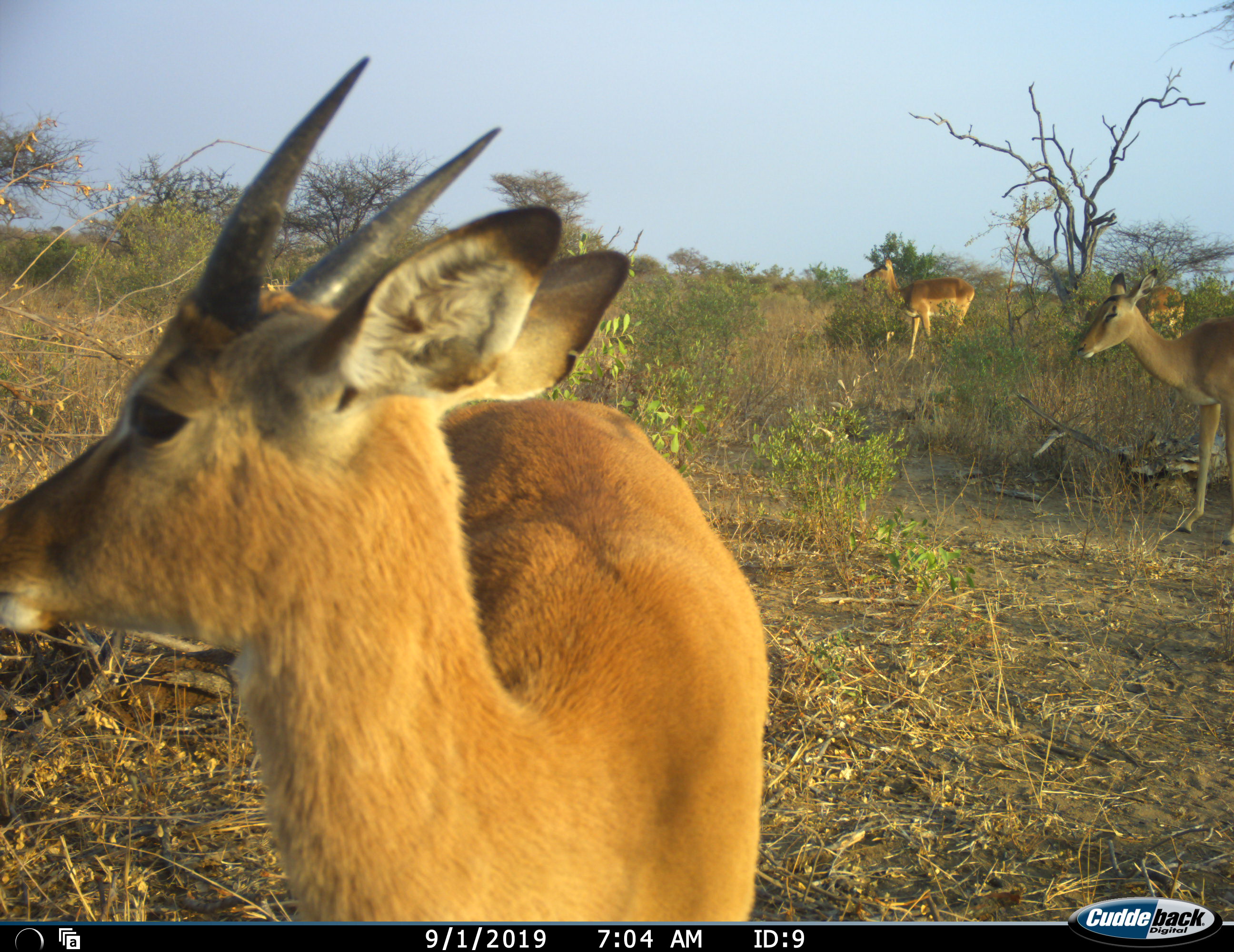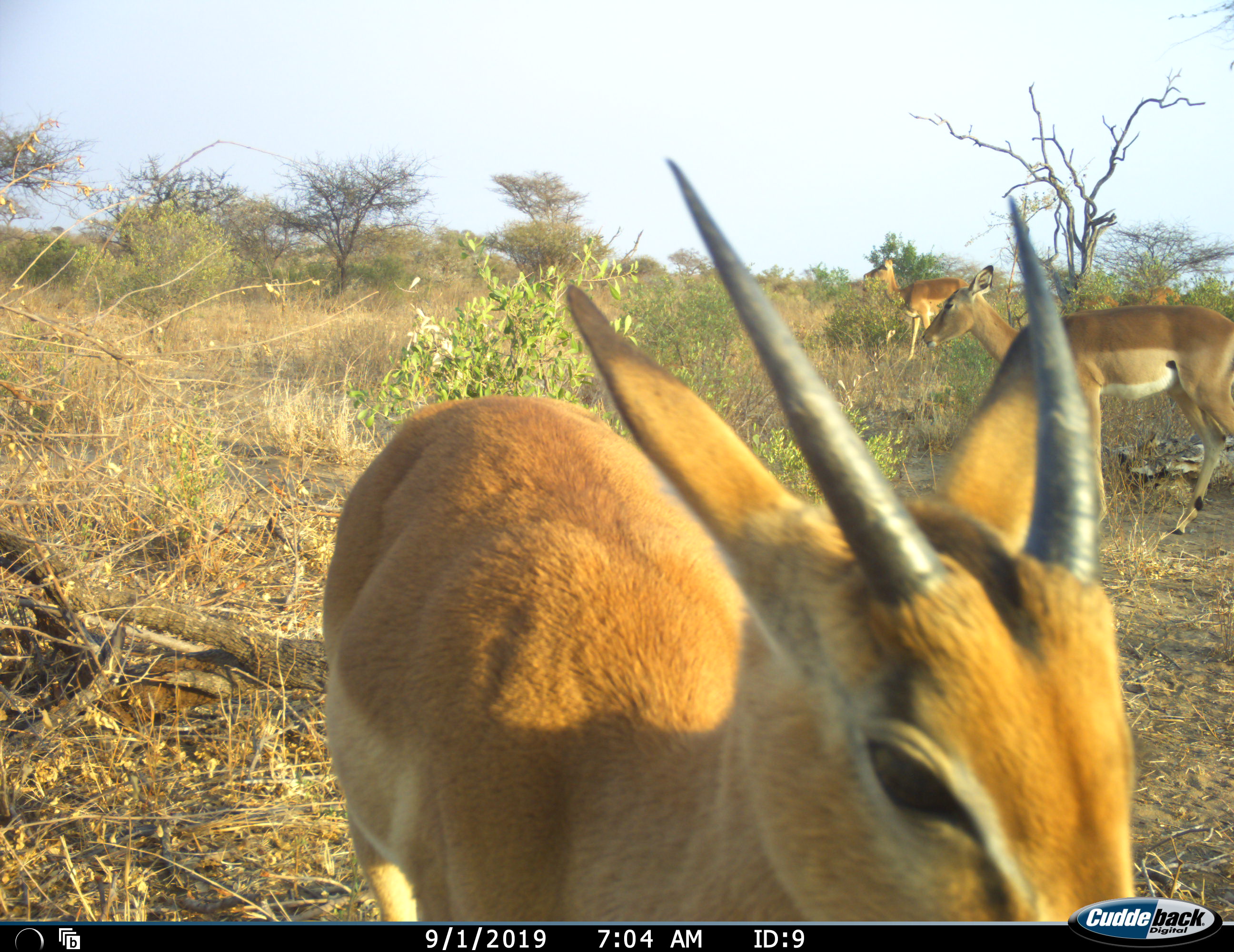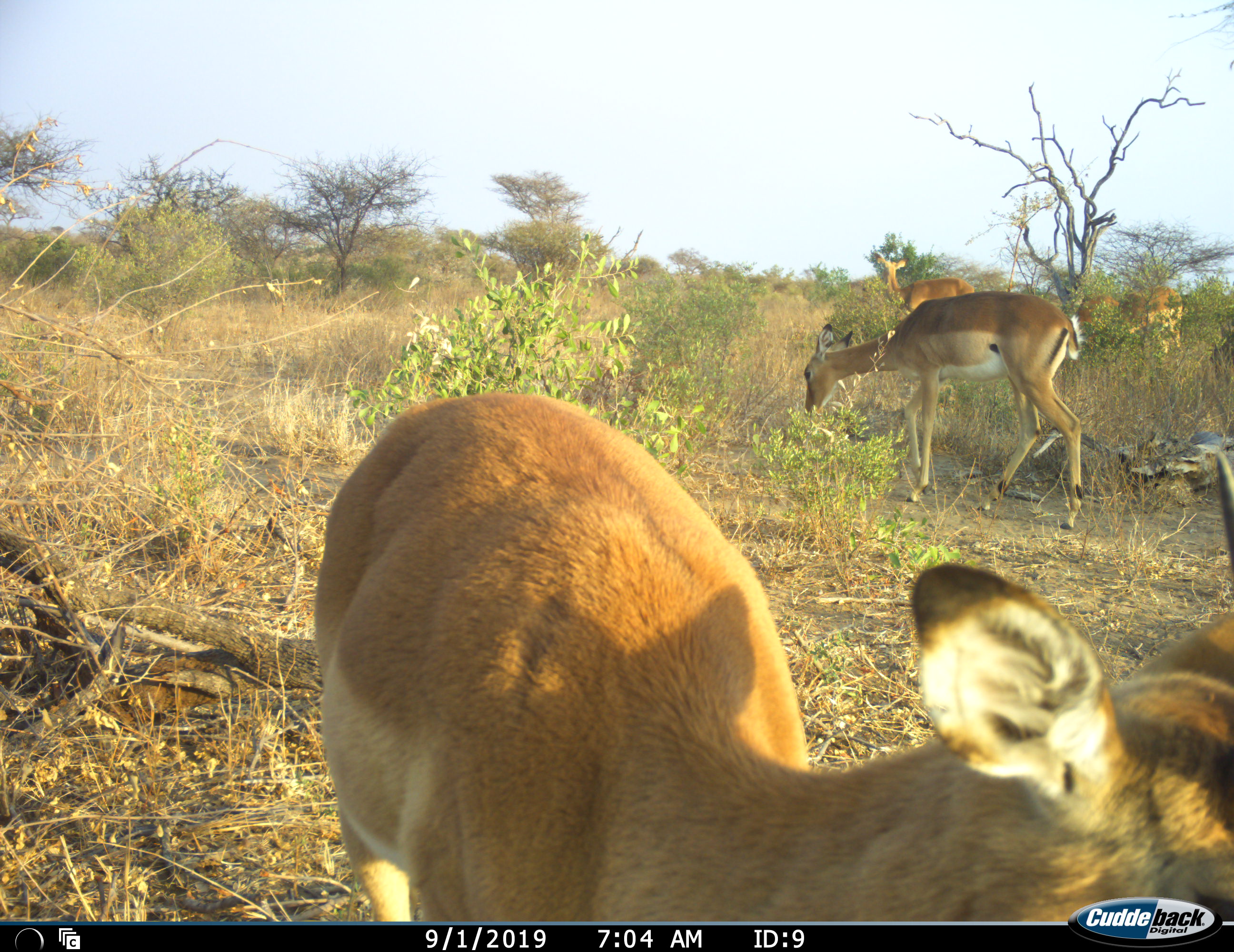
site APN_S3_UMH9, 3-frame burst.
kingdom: Animalia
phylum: Chordata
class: Mammalia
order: Artiodactyla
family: Bovidae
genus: Aepyceros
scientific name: Aepyceros melampus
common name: impala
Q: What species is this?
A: Impala (Aepyceros melampus).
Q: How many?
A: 4.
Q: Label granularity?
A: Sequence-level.